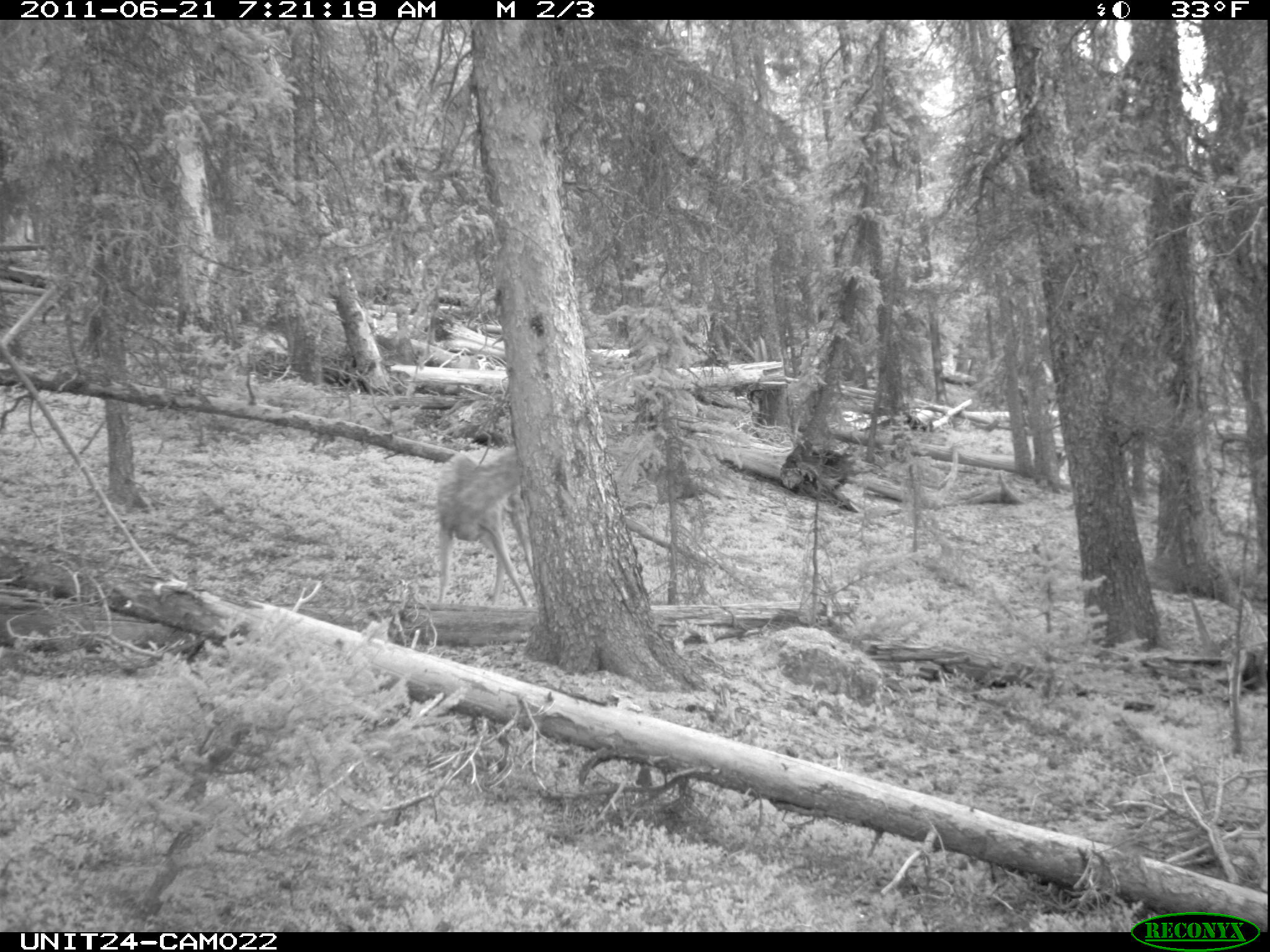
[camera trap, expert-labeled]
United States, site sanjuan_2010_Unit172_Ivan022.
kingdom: Animalia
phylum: Chordata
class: Mammalia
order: Artiodactyla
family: Cervidae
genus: Odocoileus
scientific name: Odocoileus hemionus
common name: mule deer